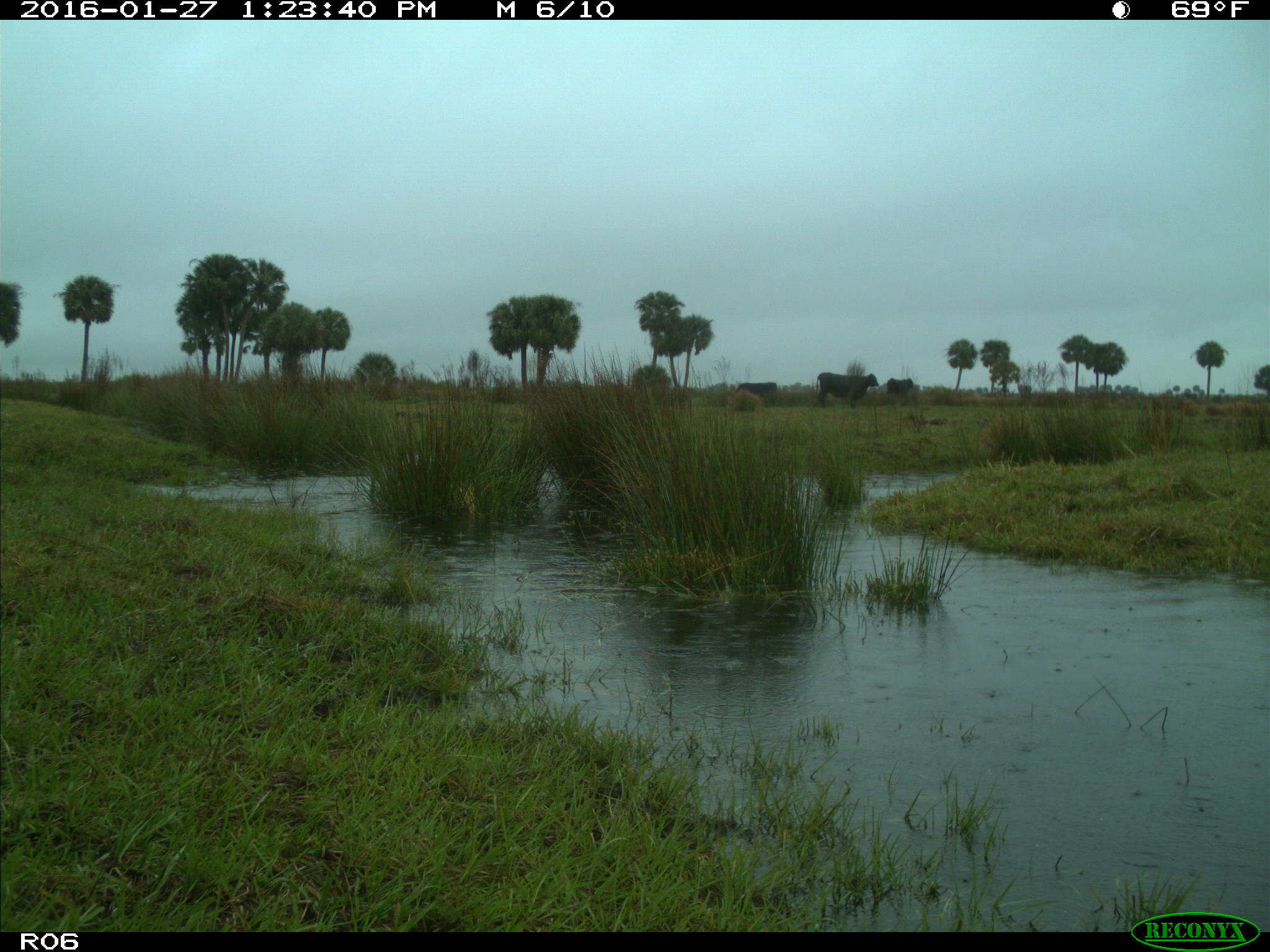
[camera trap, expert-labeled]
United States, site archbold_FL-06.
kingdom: Animalia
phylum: Chordata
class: Mammalia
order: Artiodactyla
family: Bovidae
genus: Bos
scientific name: Bos taurus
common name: domestic cow